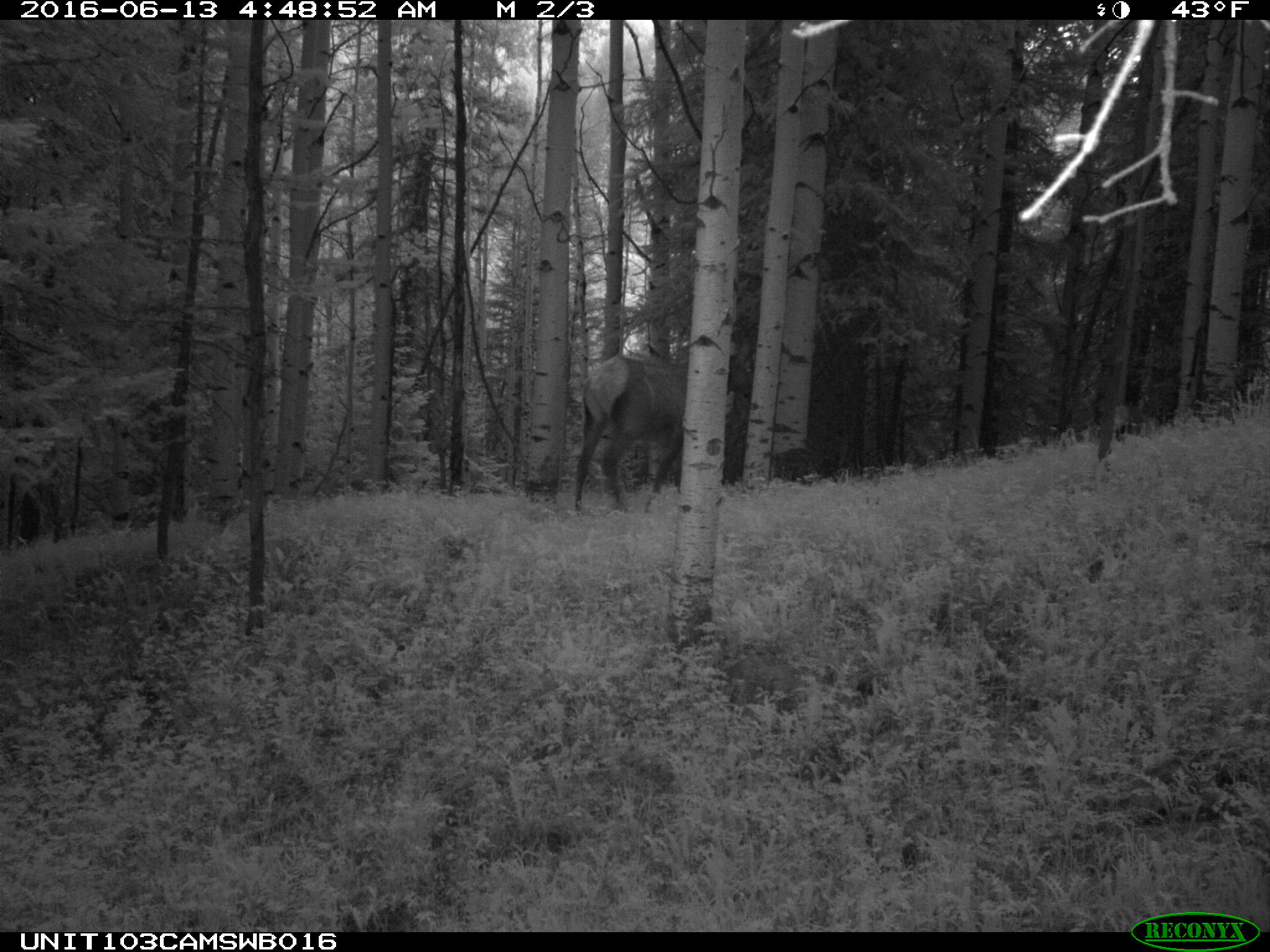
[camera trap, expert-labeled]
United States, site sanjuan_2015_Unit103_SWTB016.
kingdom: Animalia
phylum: Chordata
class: Mammalia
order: Artiodactyla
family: Cervidae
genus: Cervus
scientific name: Cervus elaphus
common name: red deer